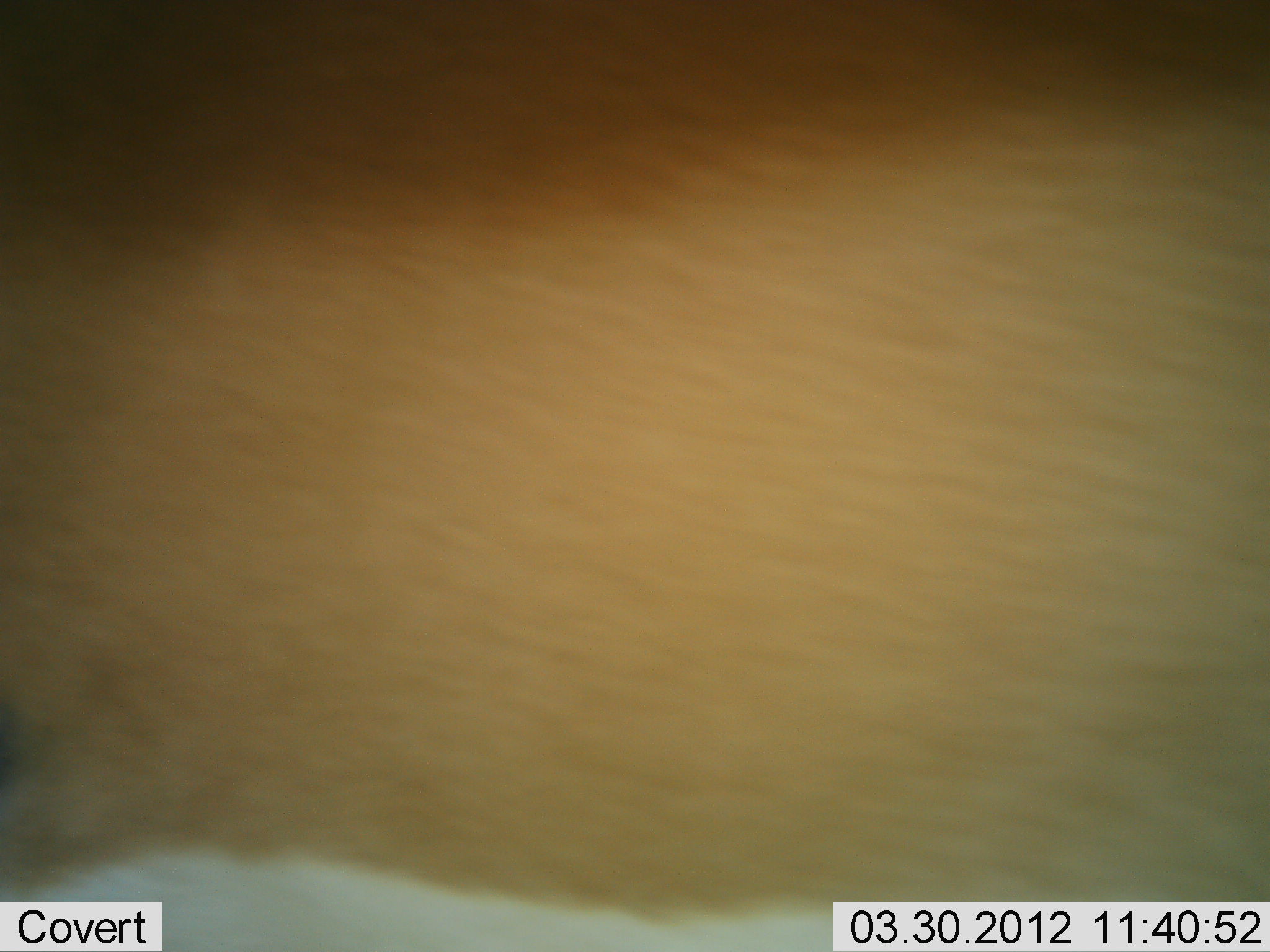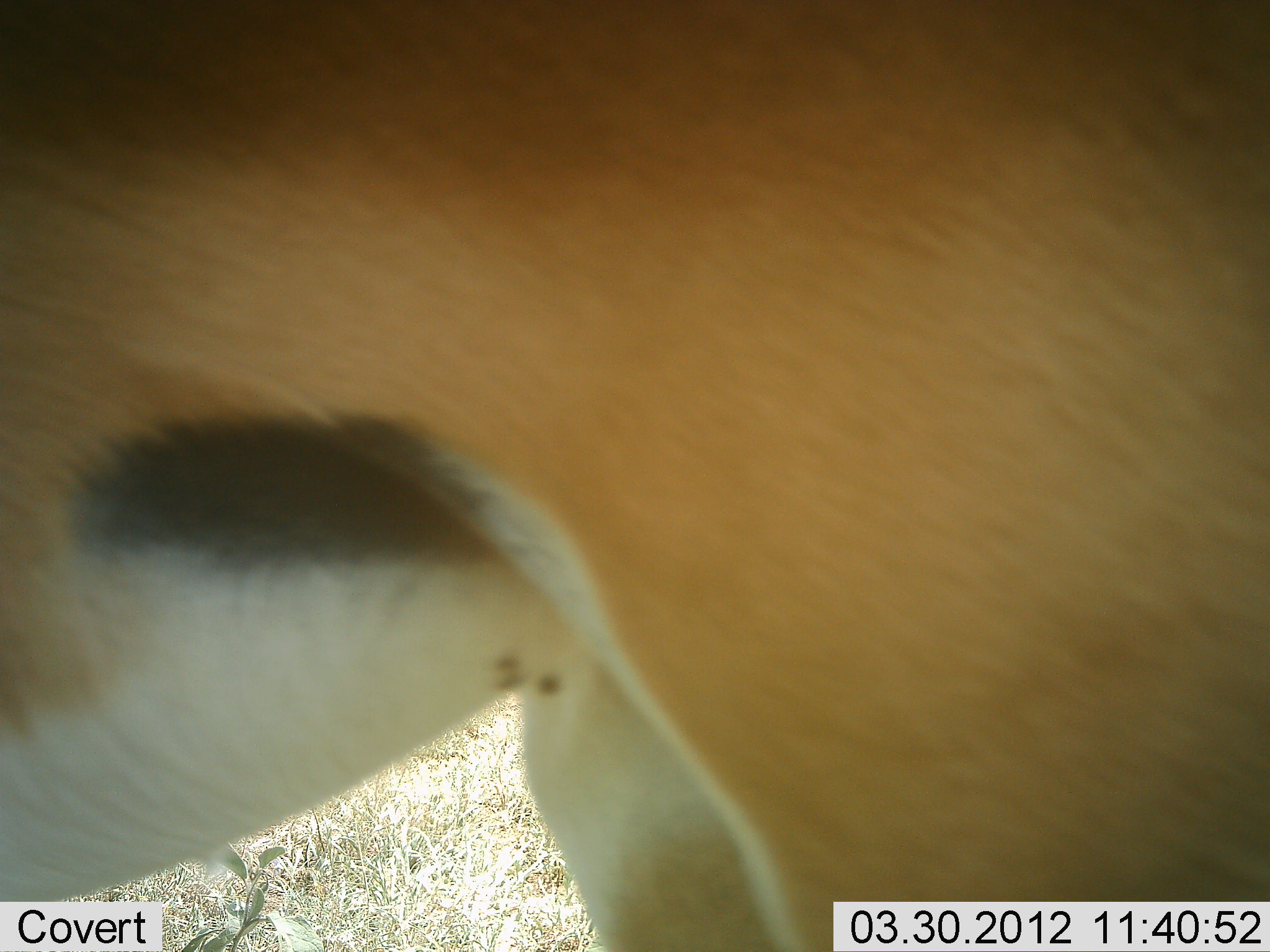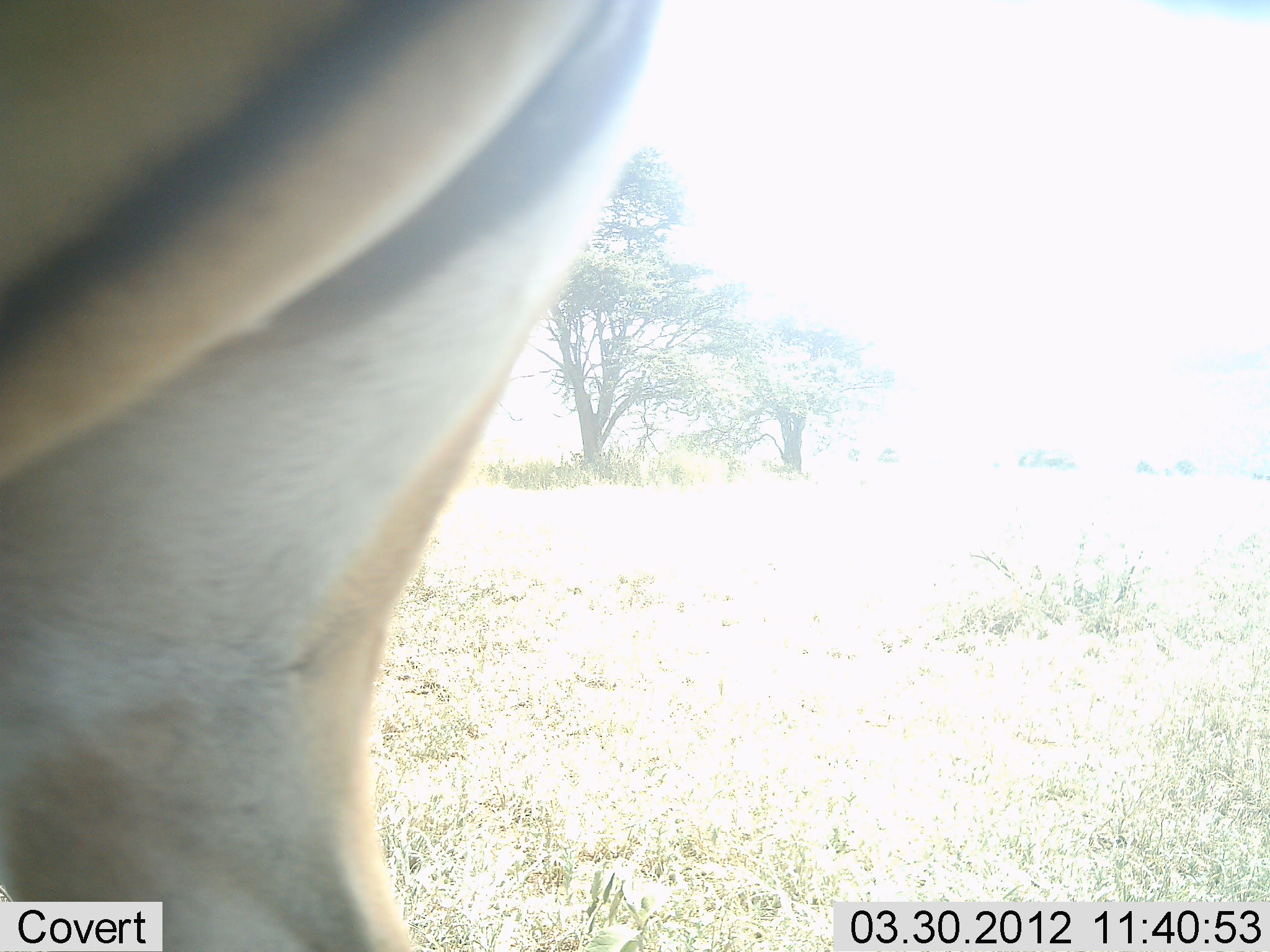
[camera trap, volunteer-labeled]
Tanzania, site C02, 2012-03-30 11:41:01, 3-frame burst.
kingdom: Animalia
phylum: Chordata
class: Mammalia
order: Artiodactyla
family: Bovidae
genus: Nanger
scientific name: Nanger granti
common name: grant's gazelle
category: gazellegrants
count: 1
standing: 36%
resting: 0%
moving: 55%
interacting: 0%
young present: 0%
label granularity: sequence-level